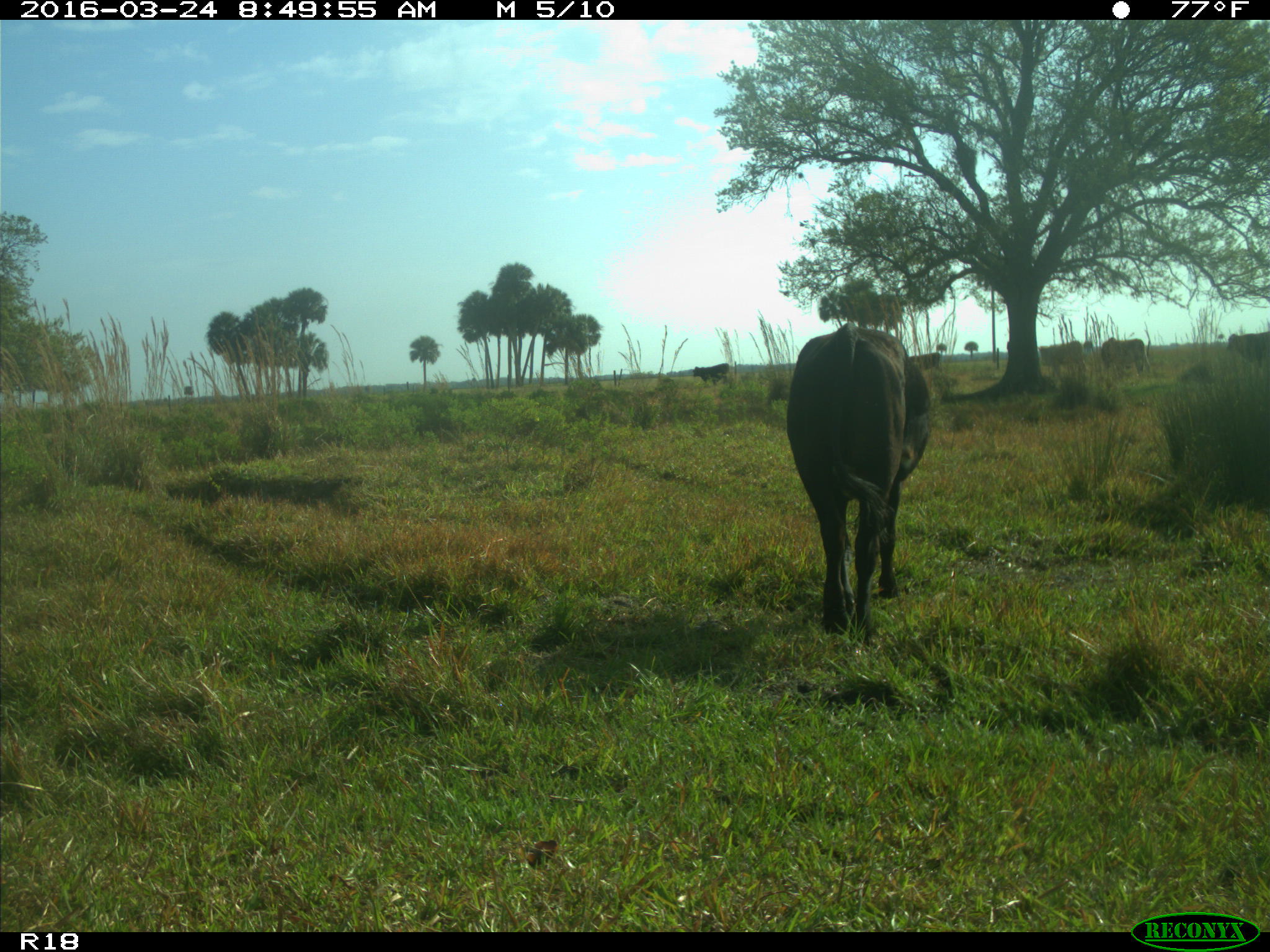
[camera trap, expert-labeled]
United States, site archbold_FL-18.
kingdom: Animalia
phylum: Chordata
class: Mammalia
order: Artiodactyla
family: Bovidae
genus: Bos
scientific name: Bos taurus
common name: domestic cow